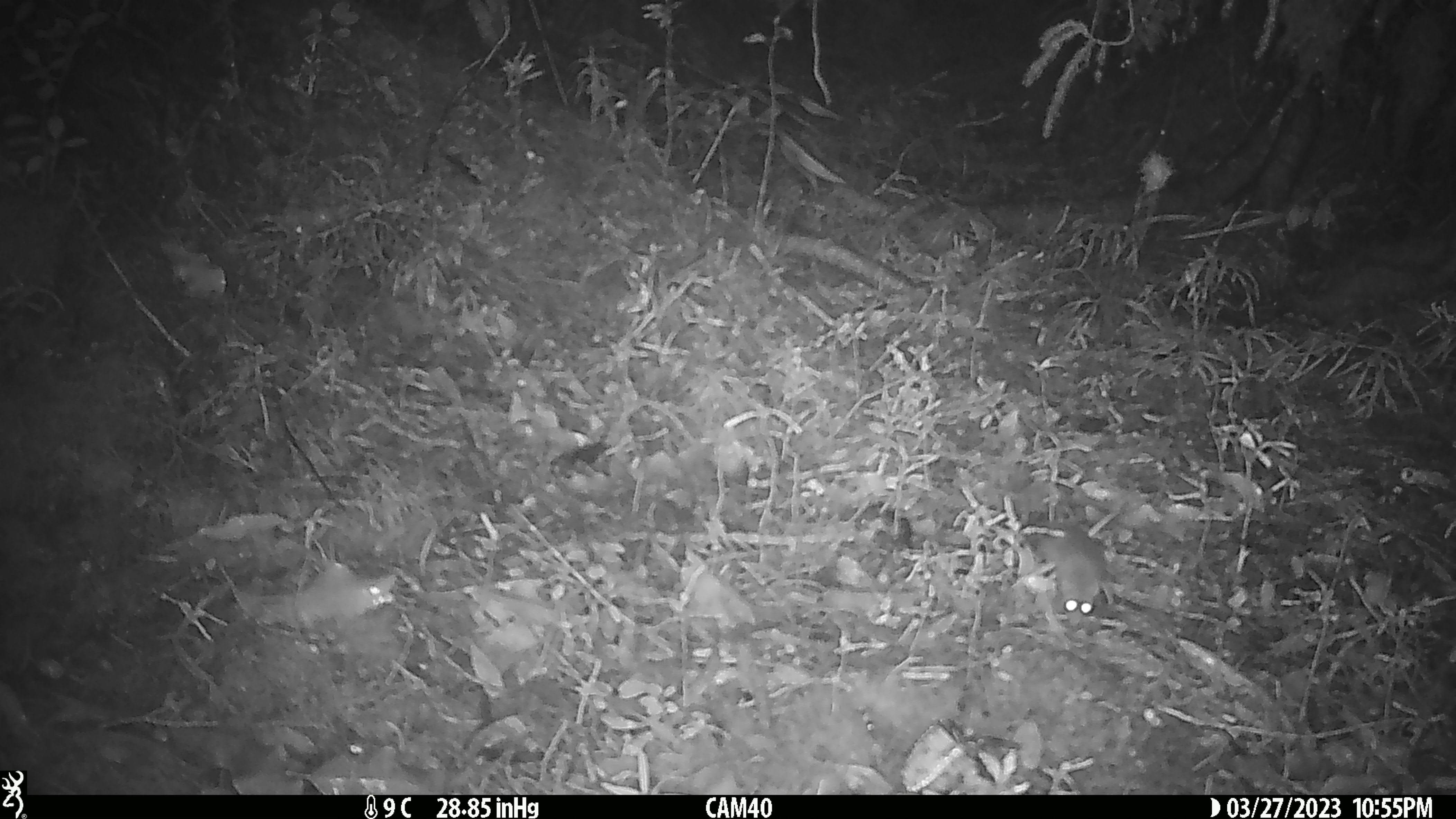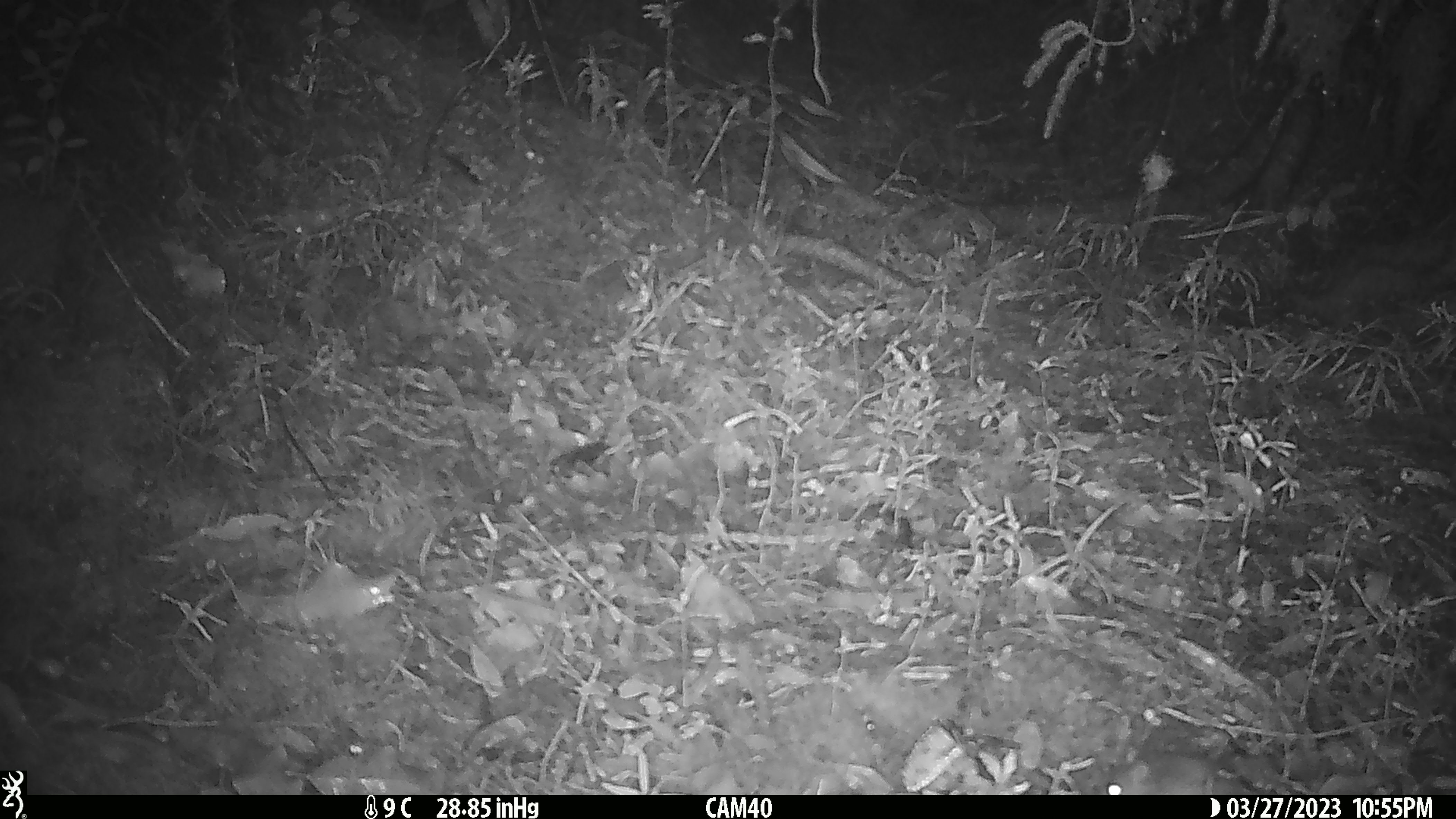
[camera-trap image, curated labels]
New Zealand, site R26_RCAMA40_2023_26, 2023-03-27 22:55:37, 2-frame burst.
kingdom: Animalia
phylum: Chordata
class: Mammalia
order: Rodentia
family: Muridae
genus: Mus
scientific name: Mus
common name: mouse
Mouse (Mus).